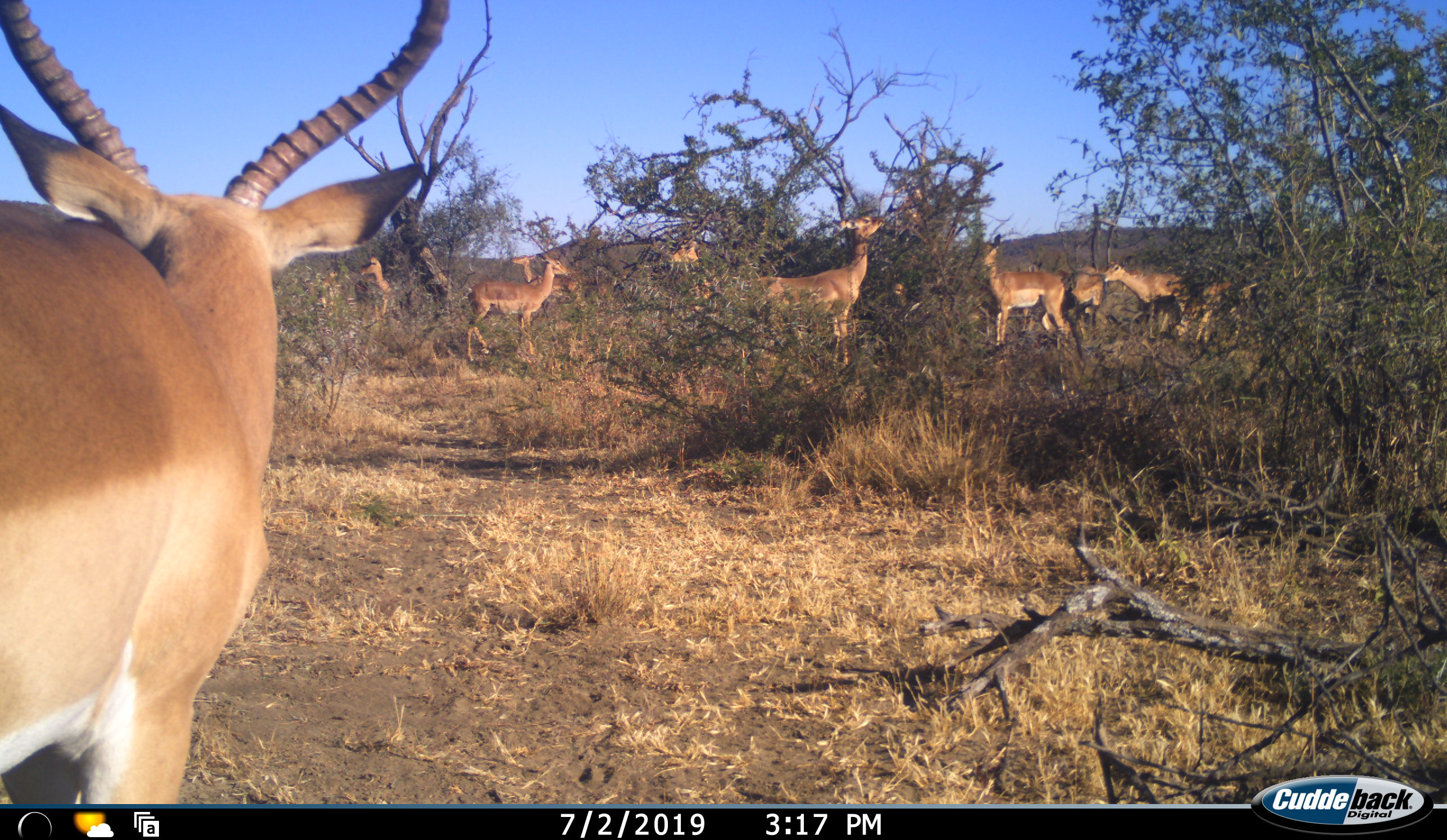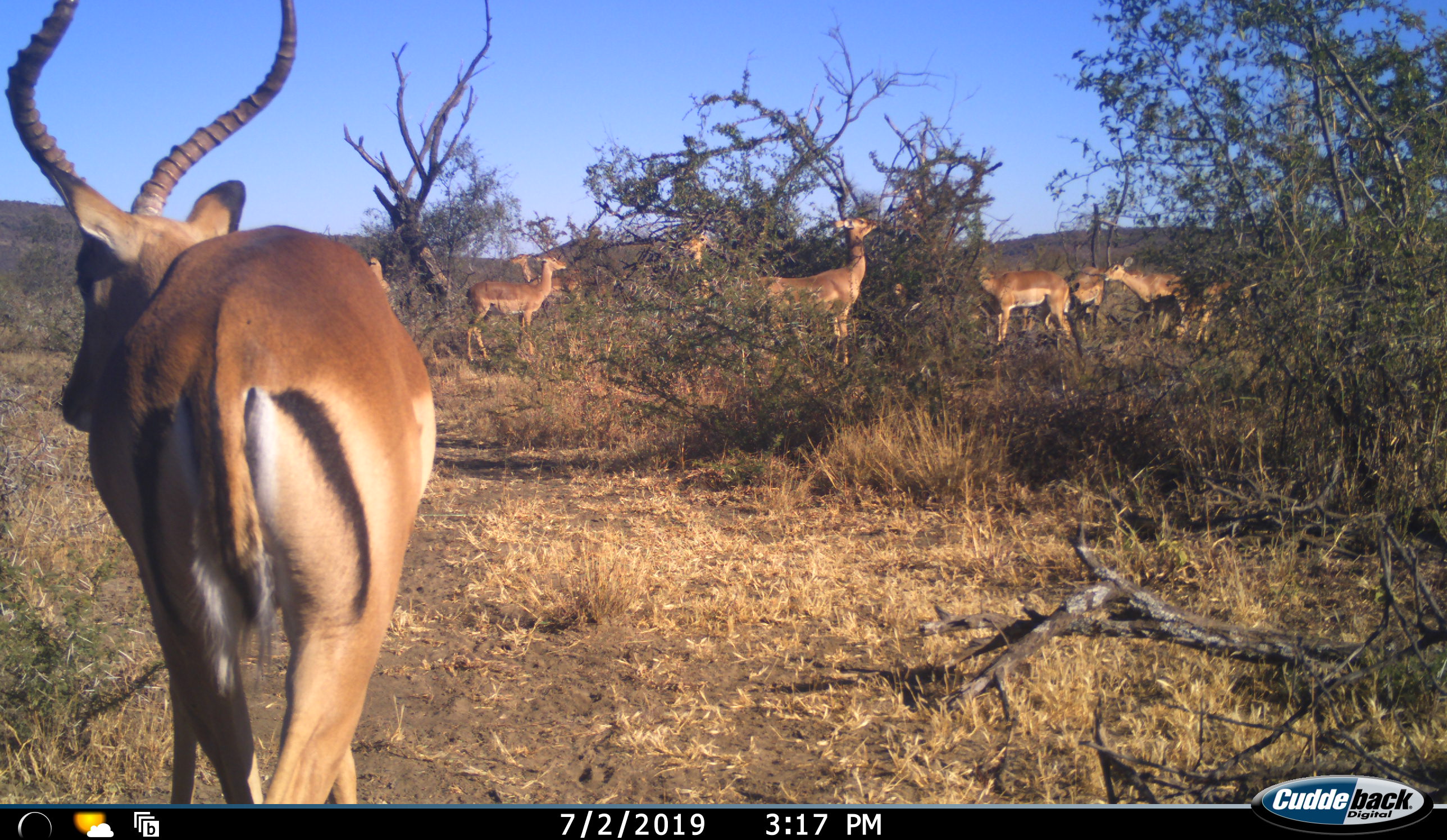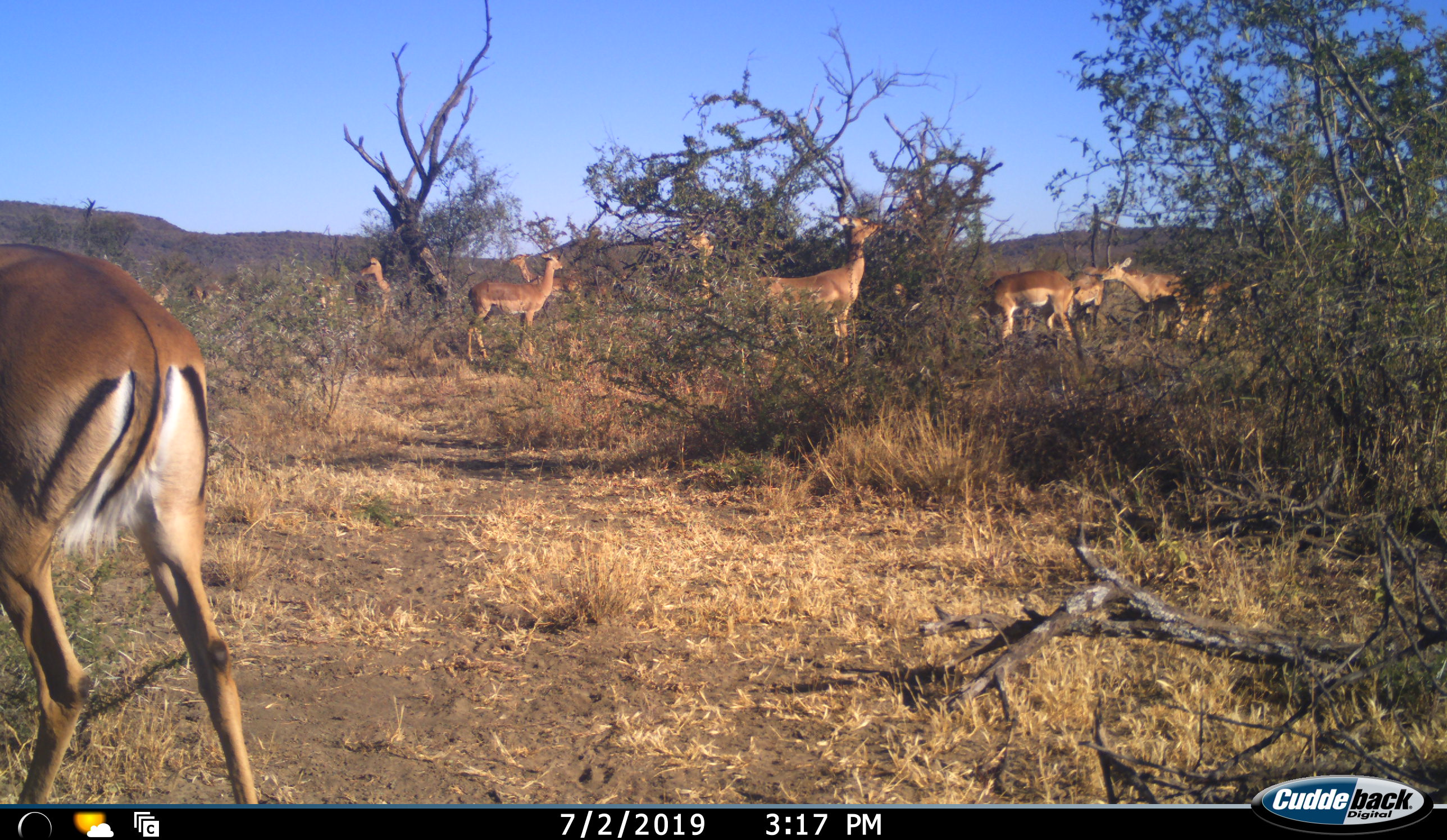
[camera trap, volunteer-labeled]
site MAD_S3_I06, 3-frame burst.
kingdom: Animalia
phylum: Chordata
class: Mammalia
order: Artiodactyla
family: Bovidae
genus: Aepyceros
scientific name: Aepyceros melampus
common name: impala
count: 11-50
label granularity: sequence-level